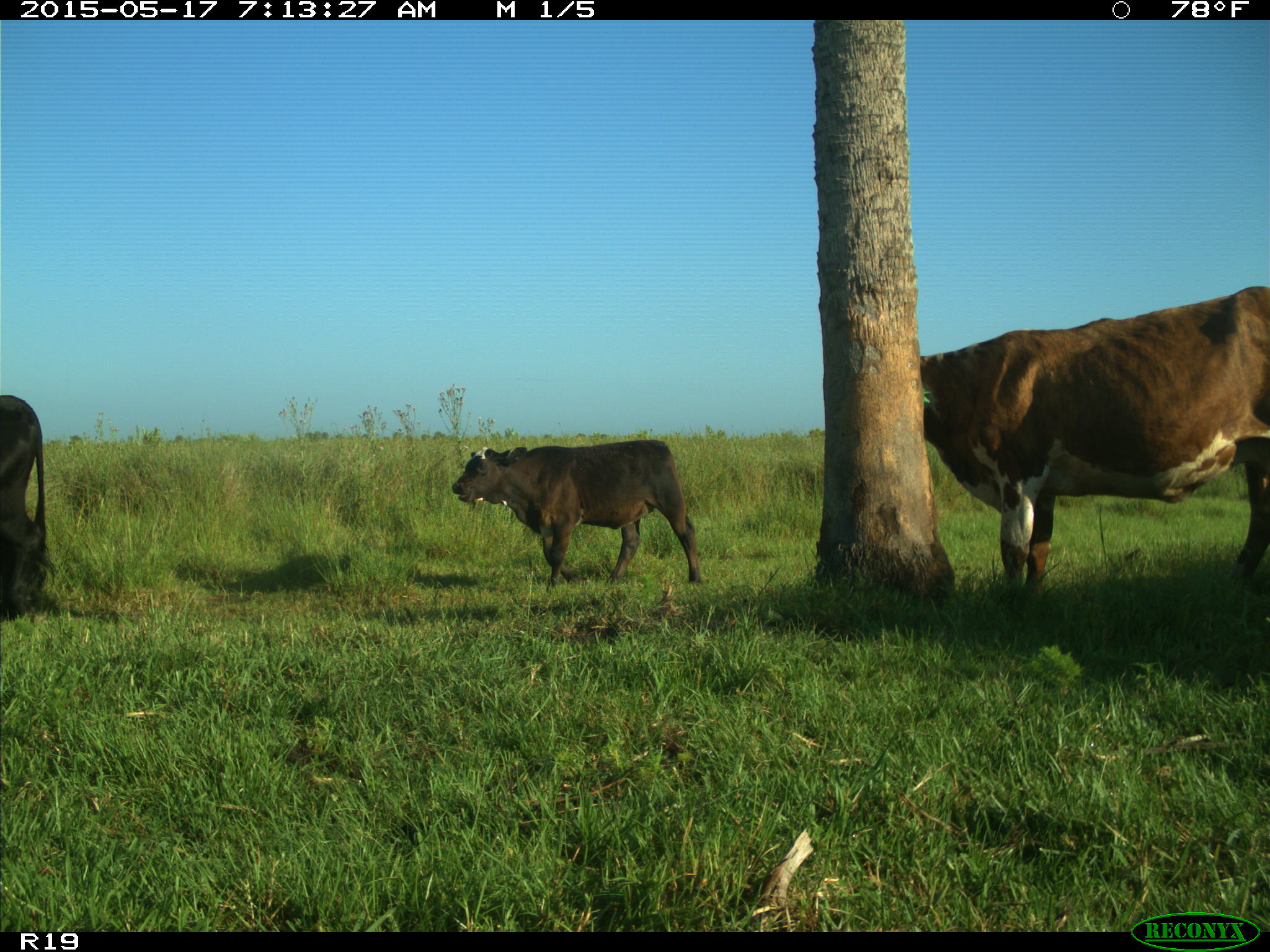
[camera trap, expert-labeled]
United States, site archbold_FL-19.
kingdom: Animalia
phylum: Chordata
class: Mammalia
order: Artiodactyla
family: Bovidae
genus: Bos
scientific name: Bos taurus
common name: domestic cow